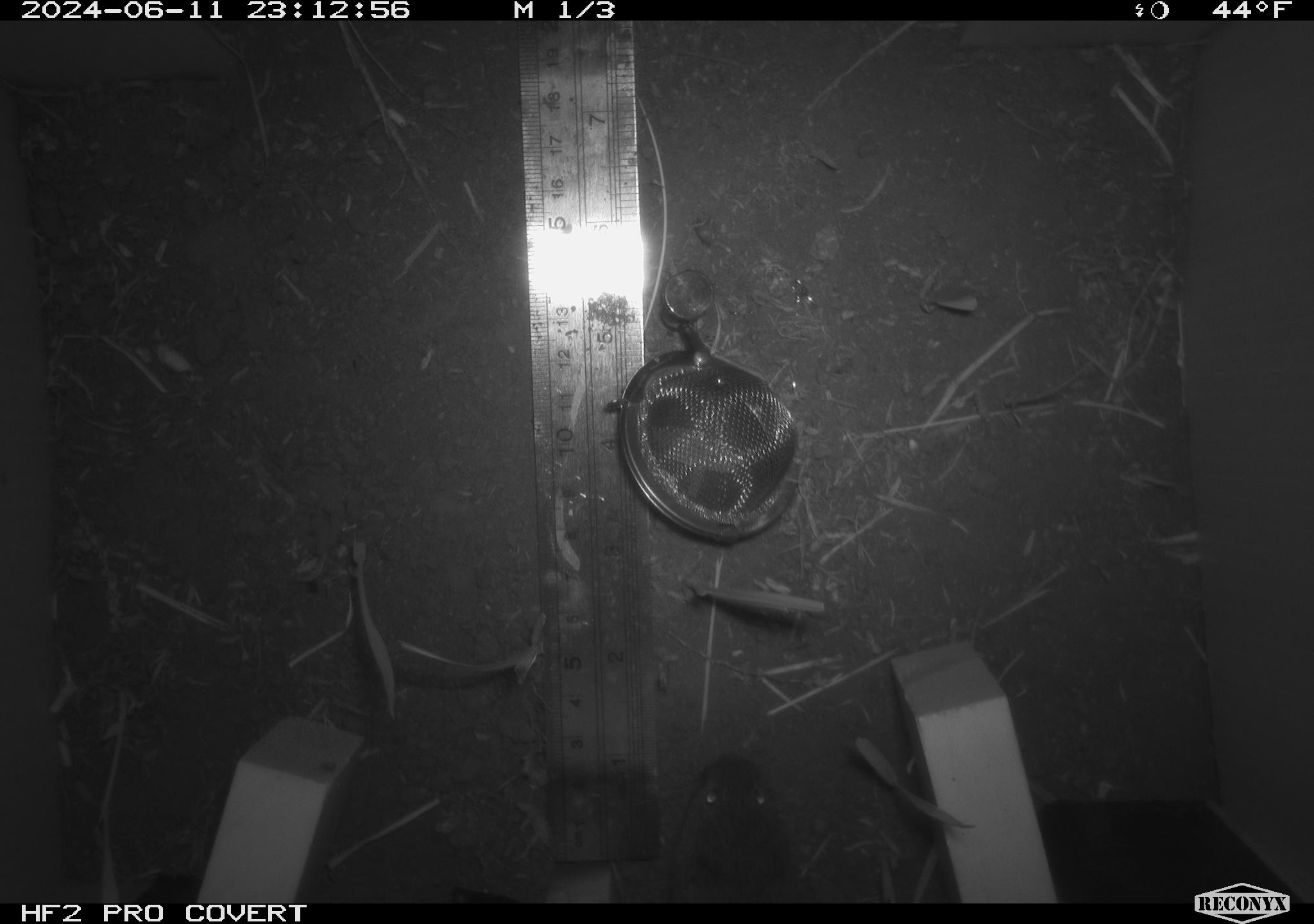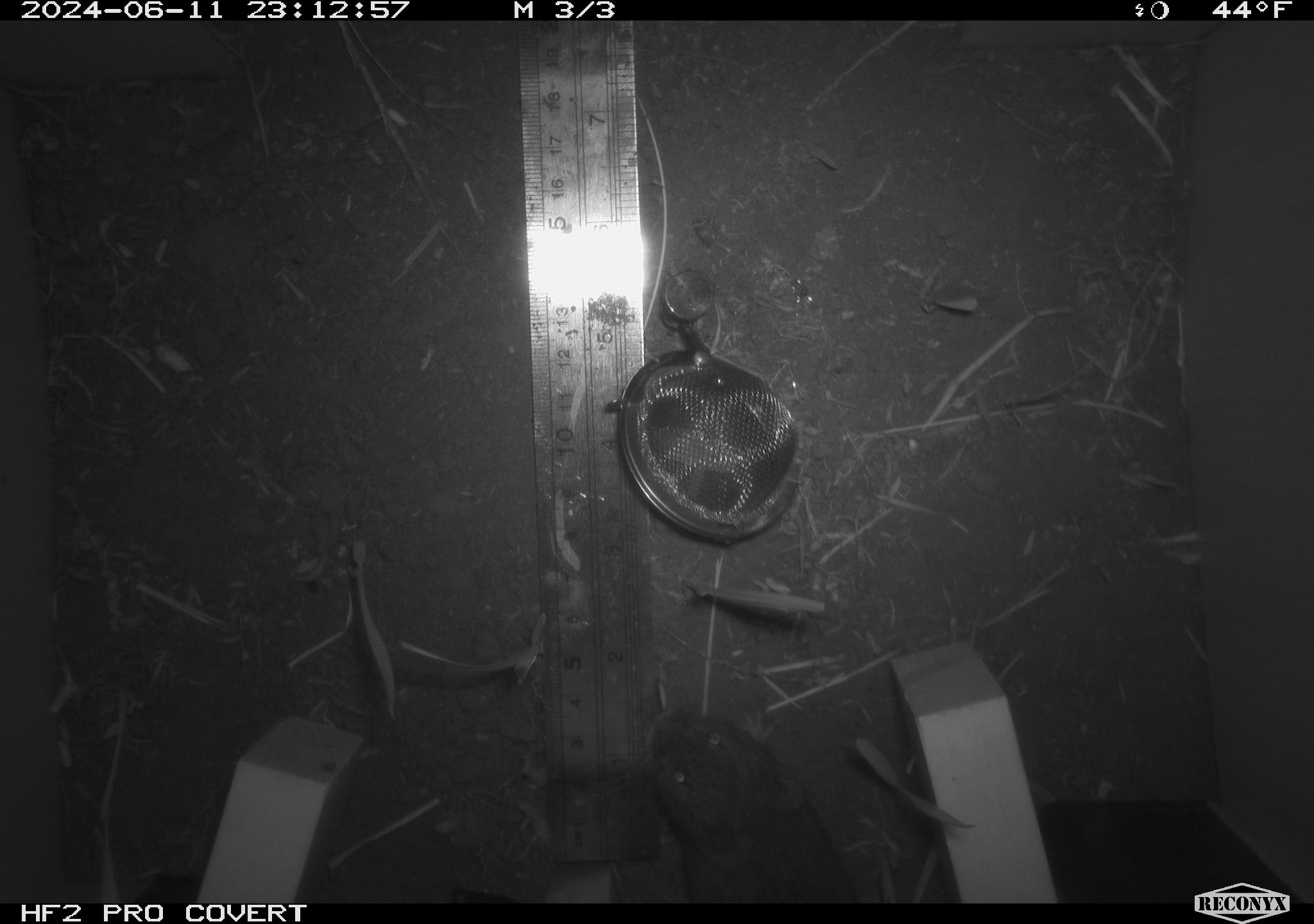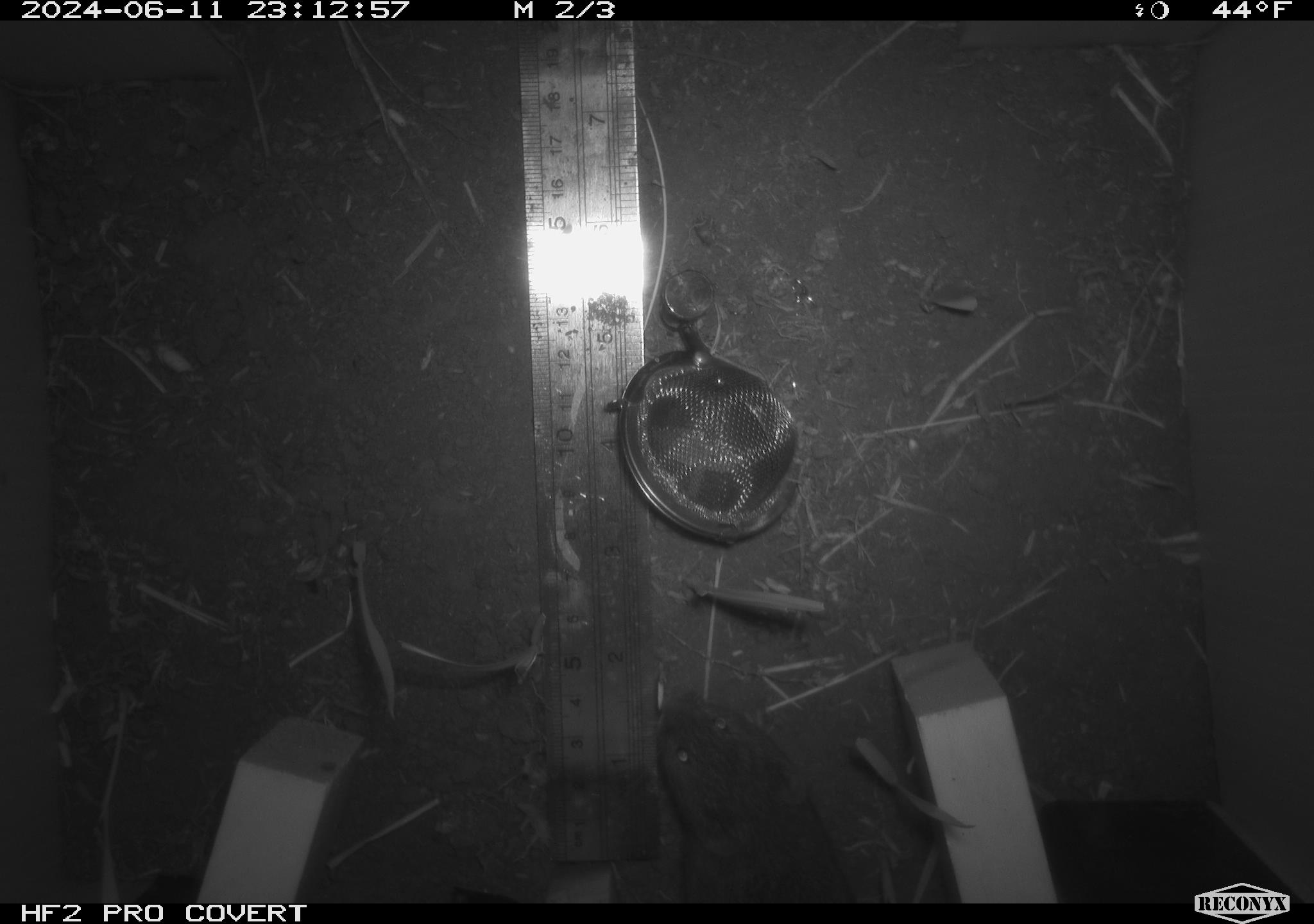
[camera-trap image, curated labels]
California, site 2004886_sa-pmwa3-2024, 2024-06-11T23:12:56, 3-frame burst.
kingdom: Animalia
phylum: Chordata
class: Mammalia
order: Rodentia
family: Cricetidae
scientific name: Arvicolinae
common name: voles, lemmings, and muskrats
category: arvicolinae subfamily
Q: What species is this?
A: Arvicolinae subfamily (voles, lemmings, and muskrats) (Arvicolinae).